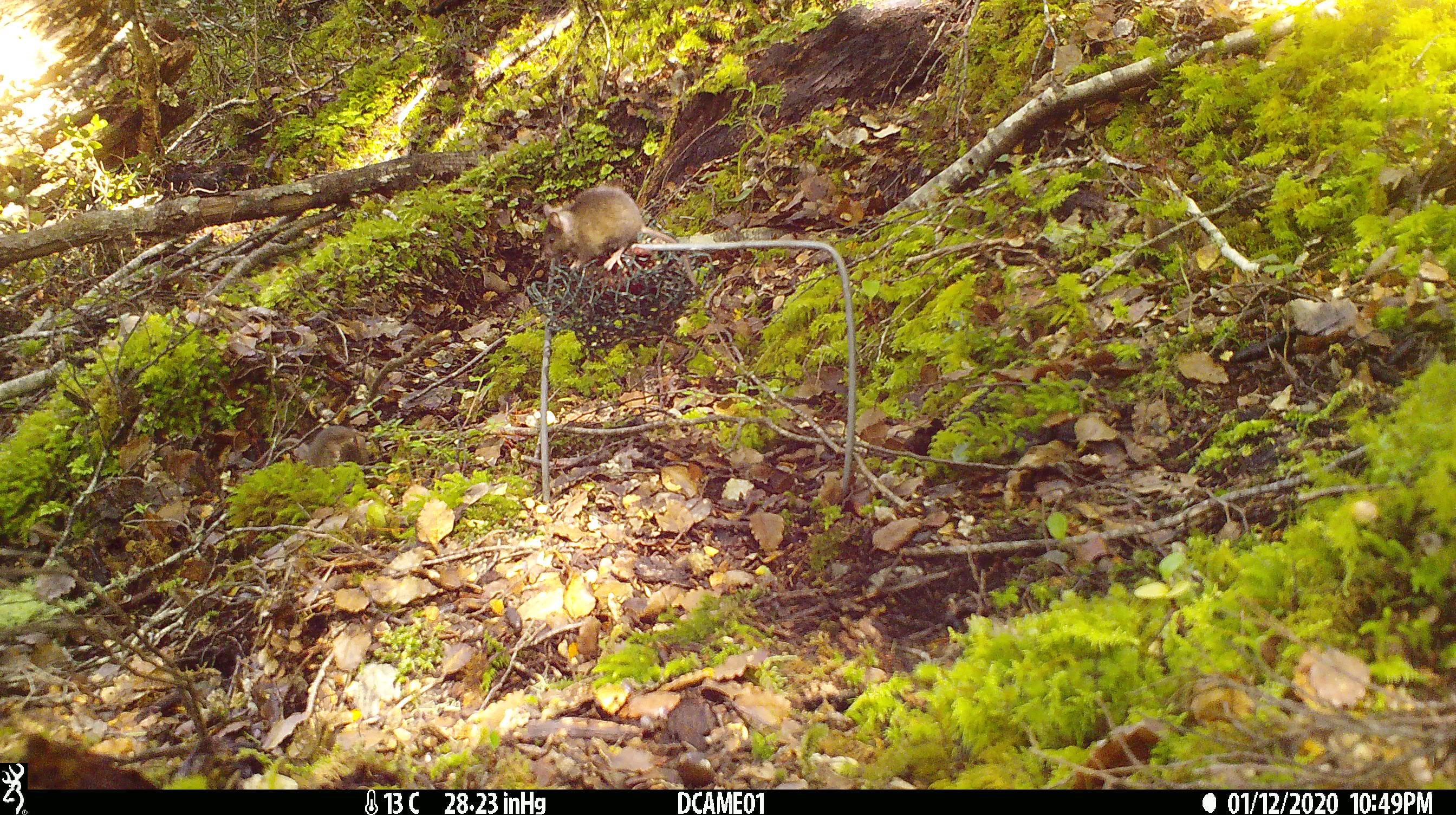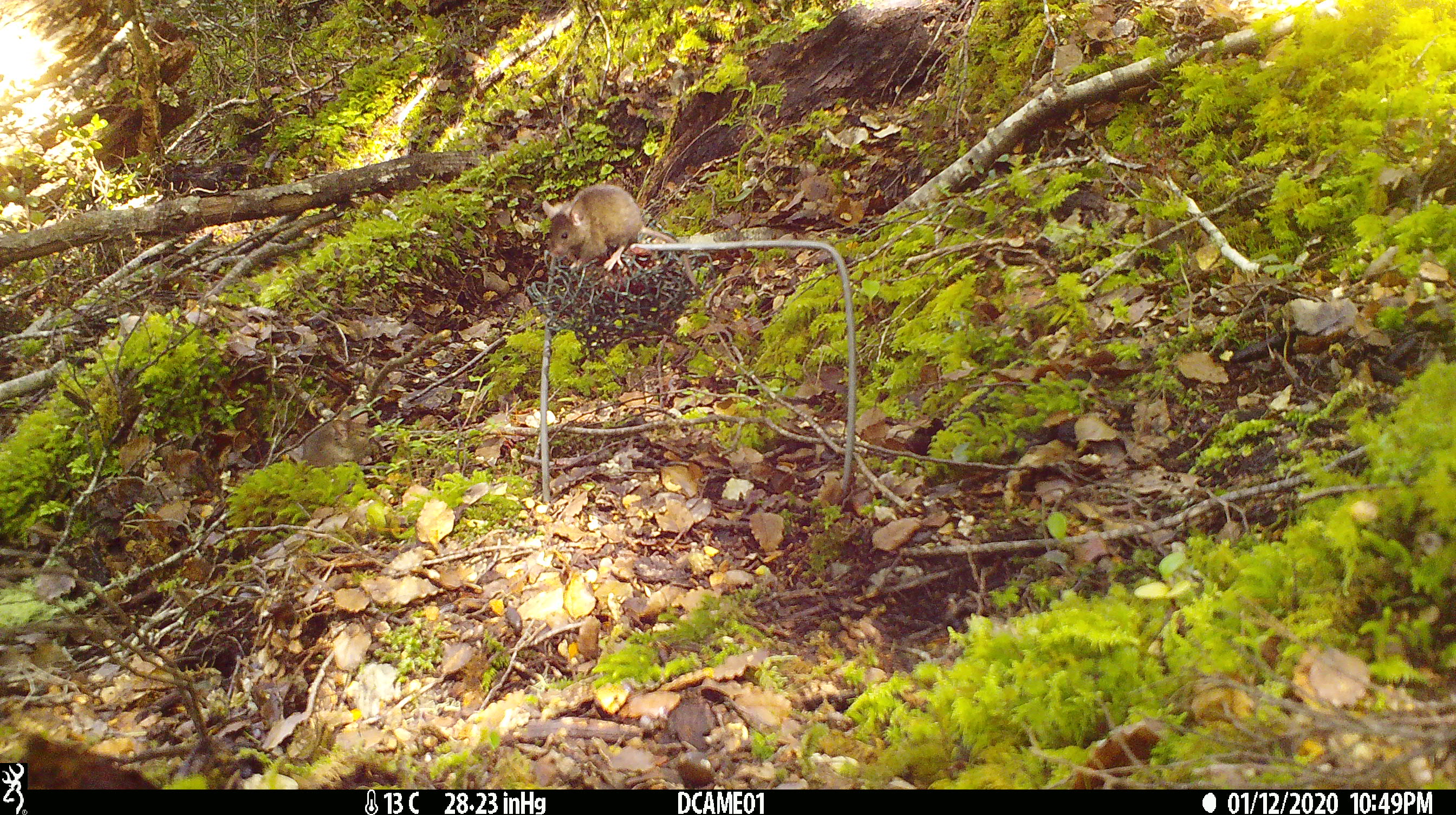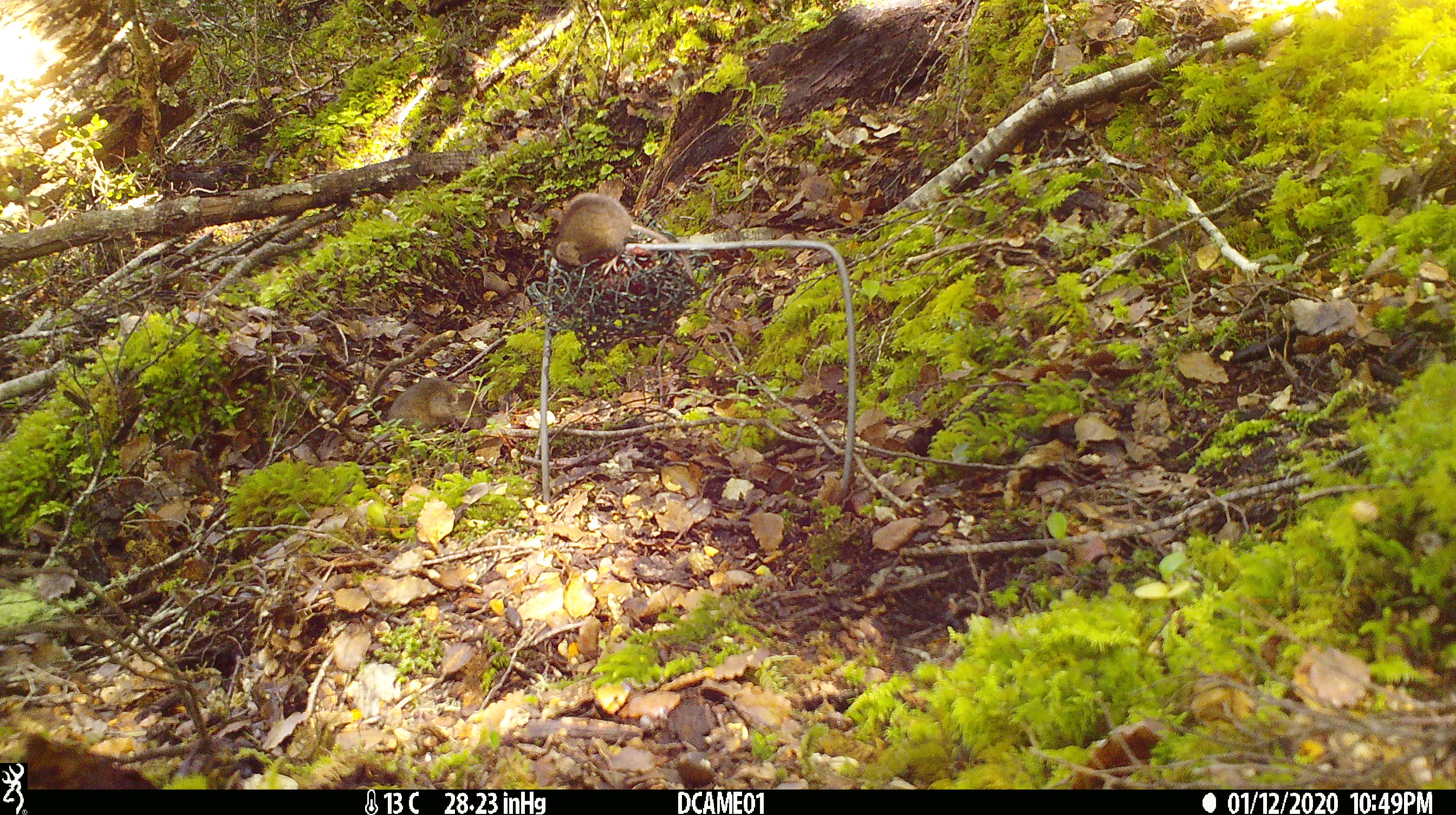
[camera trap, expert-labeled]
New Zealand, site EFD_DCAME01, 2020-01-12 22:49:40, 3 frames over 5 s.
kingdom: Animalia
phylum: Chordata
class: Mammalia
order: Rodentia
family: Muridae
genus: Mus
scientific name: Mus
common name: mouse